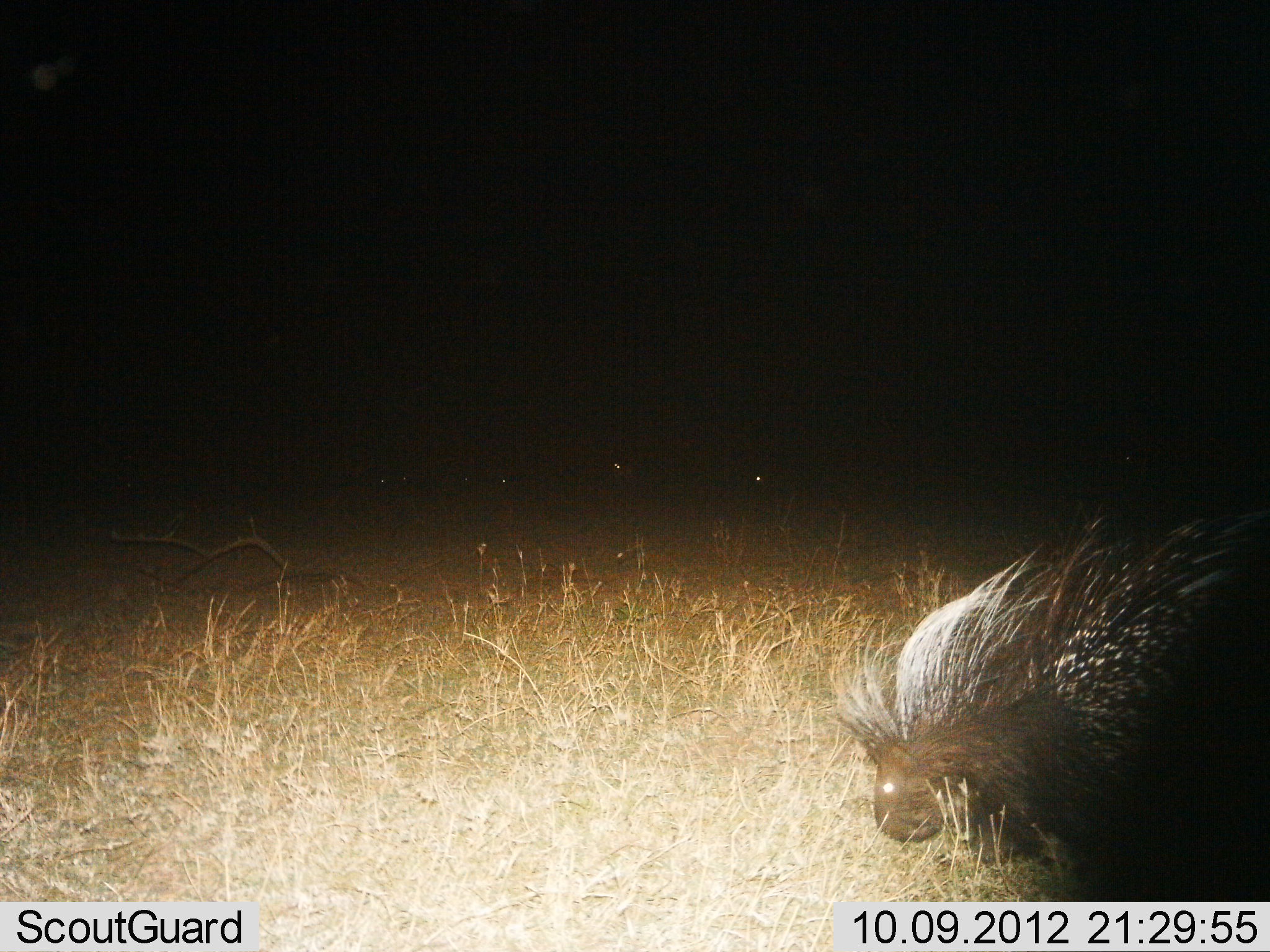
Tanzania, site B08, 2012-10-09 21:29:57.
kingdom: Animalia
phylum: Chordata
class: Mammalia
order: Rodentia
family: Hystricidae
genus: Hystrix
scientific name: Hystrix cristata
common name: crested porcupine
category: porcupine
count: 1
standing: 50%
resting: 0%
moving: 20%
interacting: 0%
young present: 0%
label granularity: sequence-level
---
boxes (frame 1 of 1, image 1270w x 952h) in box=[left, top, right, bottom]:
animal: box=[835, 515, 1270, 902]